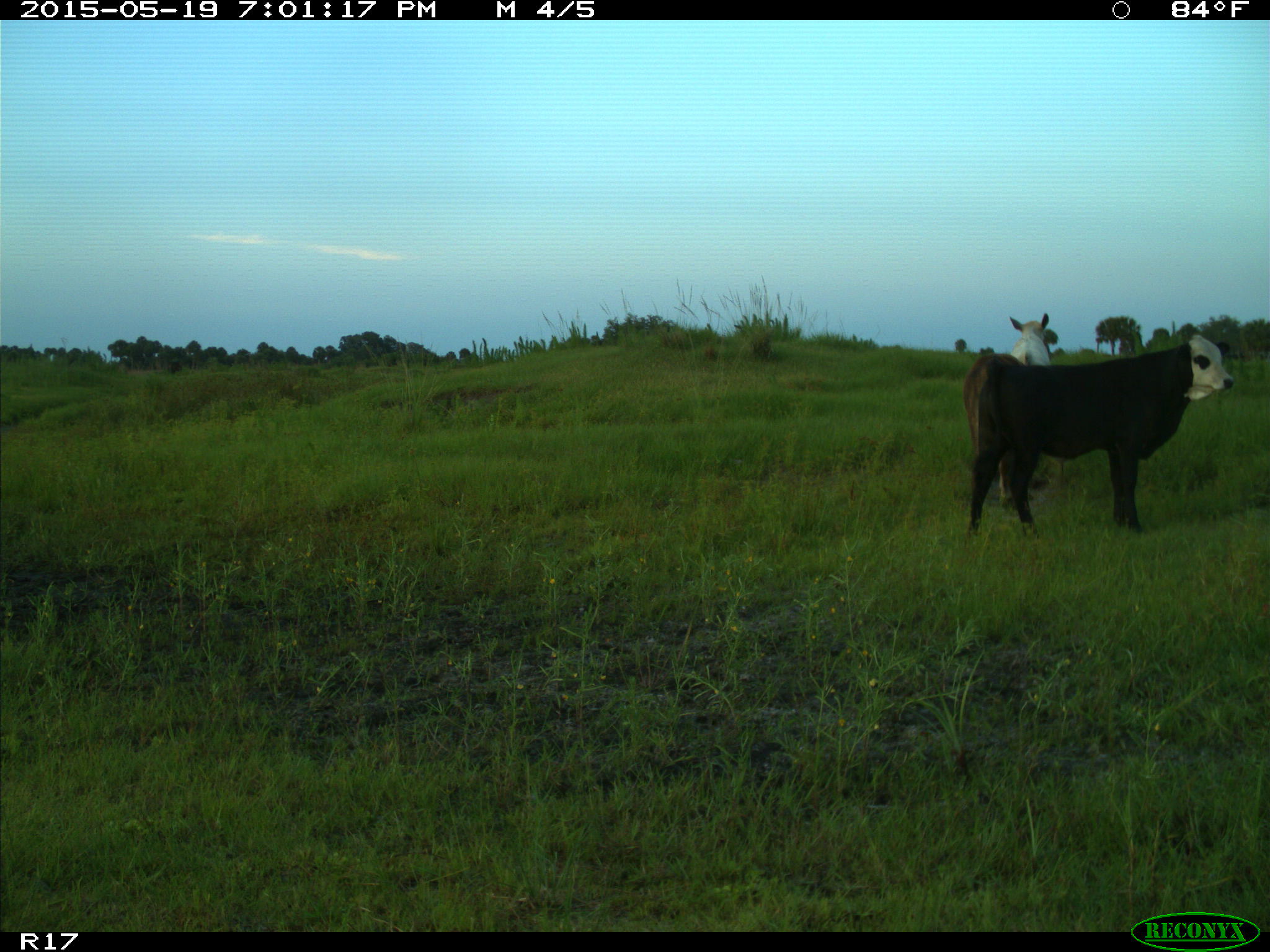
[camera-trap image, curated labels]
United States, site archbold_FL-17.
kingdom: Animalia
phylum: Chordata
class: Mammalia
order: Artiodactyla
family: Bovidae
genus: Bos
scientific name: Bos taurus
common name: domestic cow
Bos taurus (domestic cow).